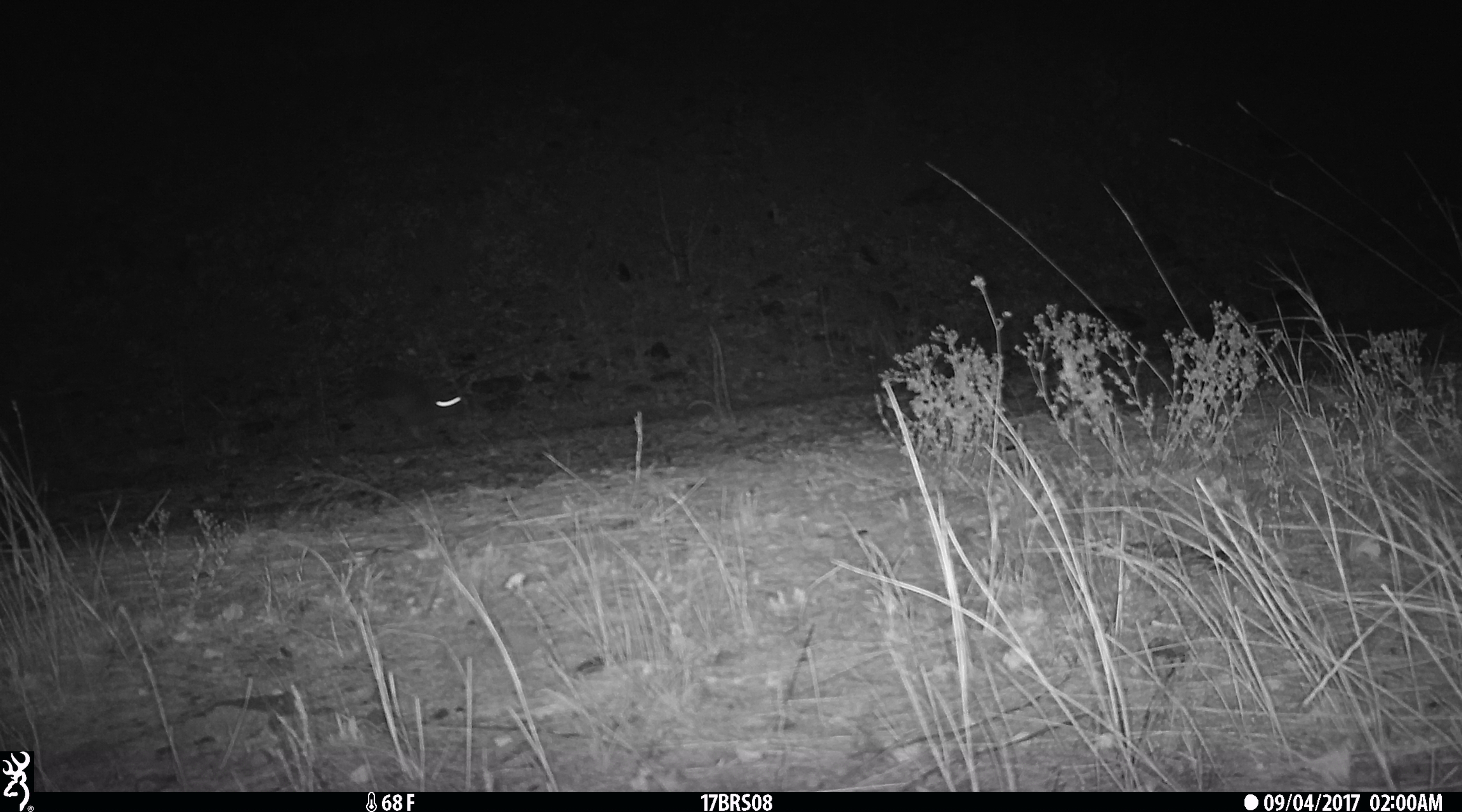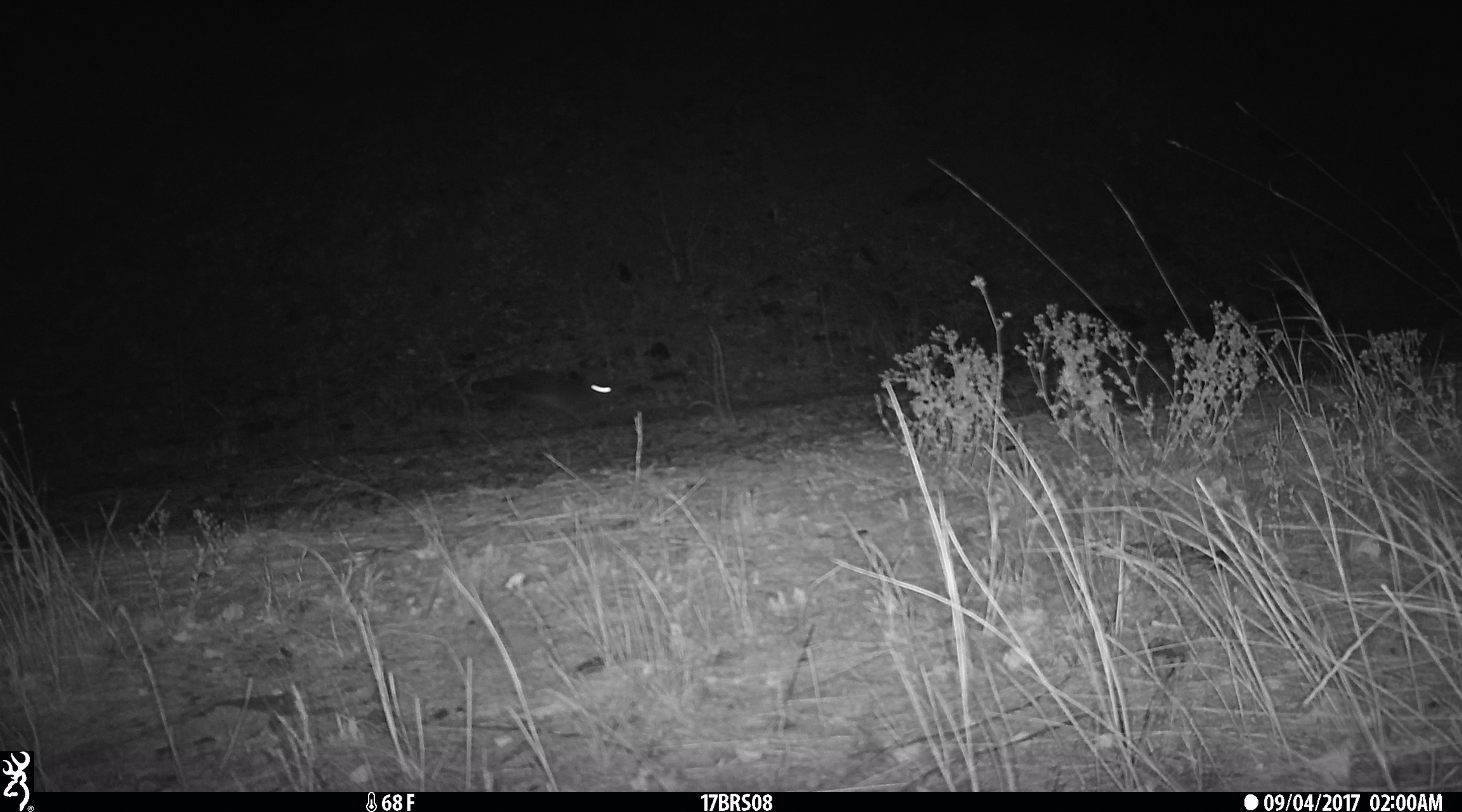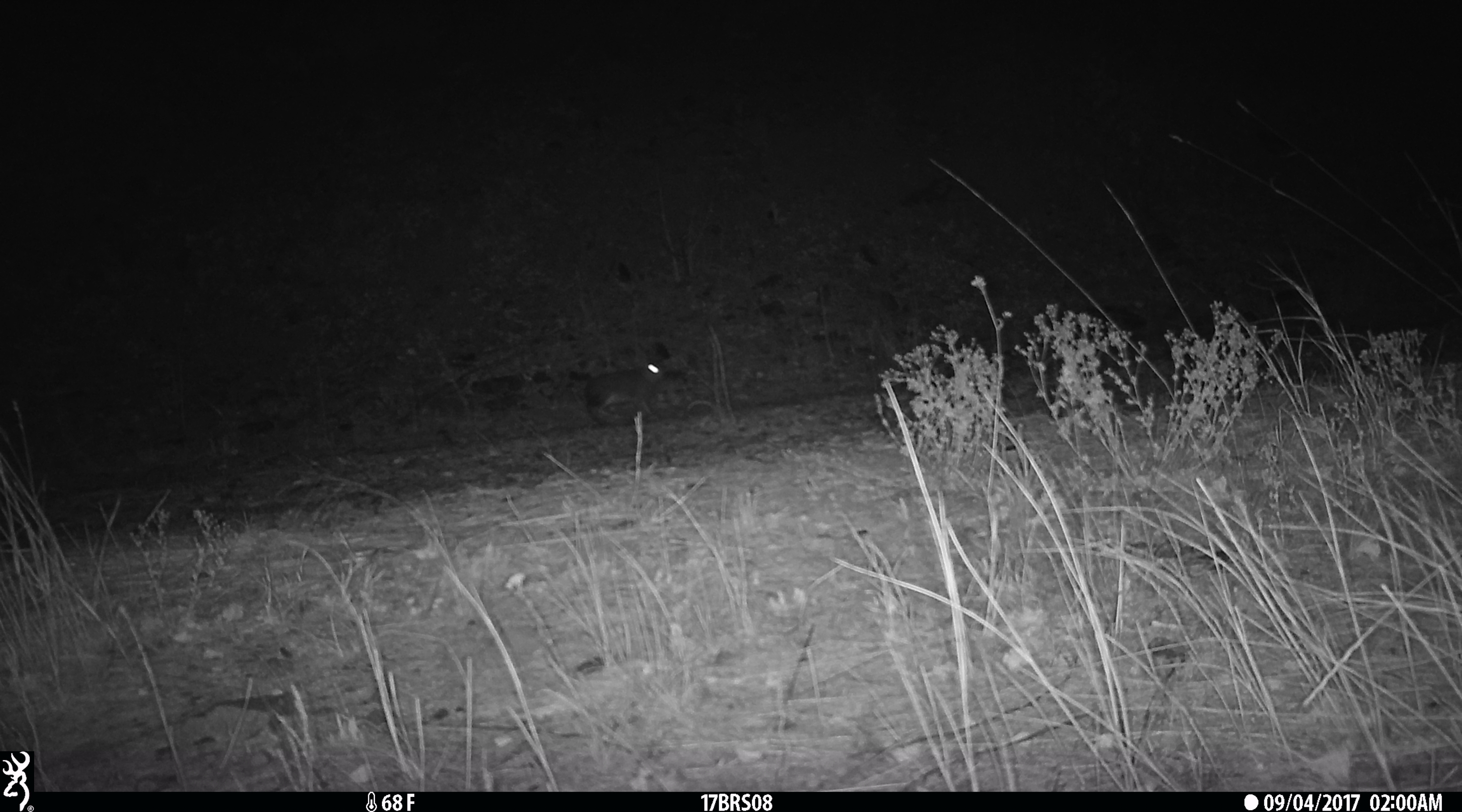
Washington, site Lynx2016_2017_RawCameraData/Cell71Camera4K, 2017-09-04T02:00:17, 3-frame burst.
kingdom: Animalia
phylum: Chordata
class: Mammalia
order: Lagomorpha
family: Leporidae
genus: Lepus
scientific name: Lepus americanus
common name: snowshoe hare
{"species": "Lepus americanus (snowshoe hare)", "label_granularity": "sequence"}